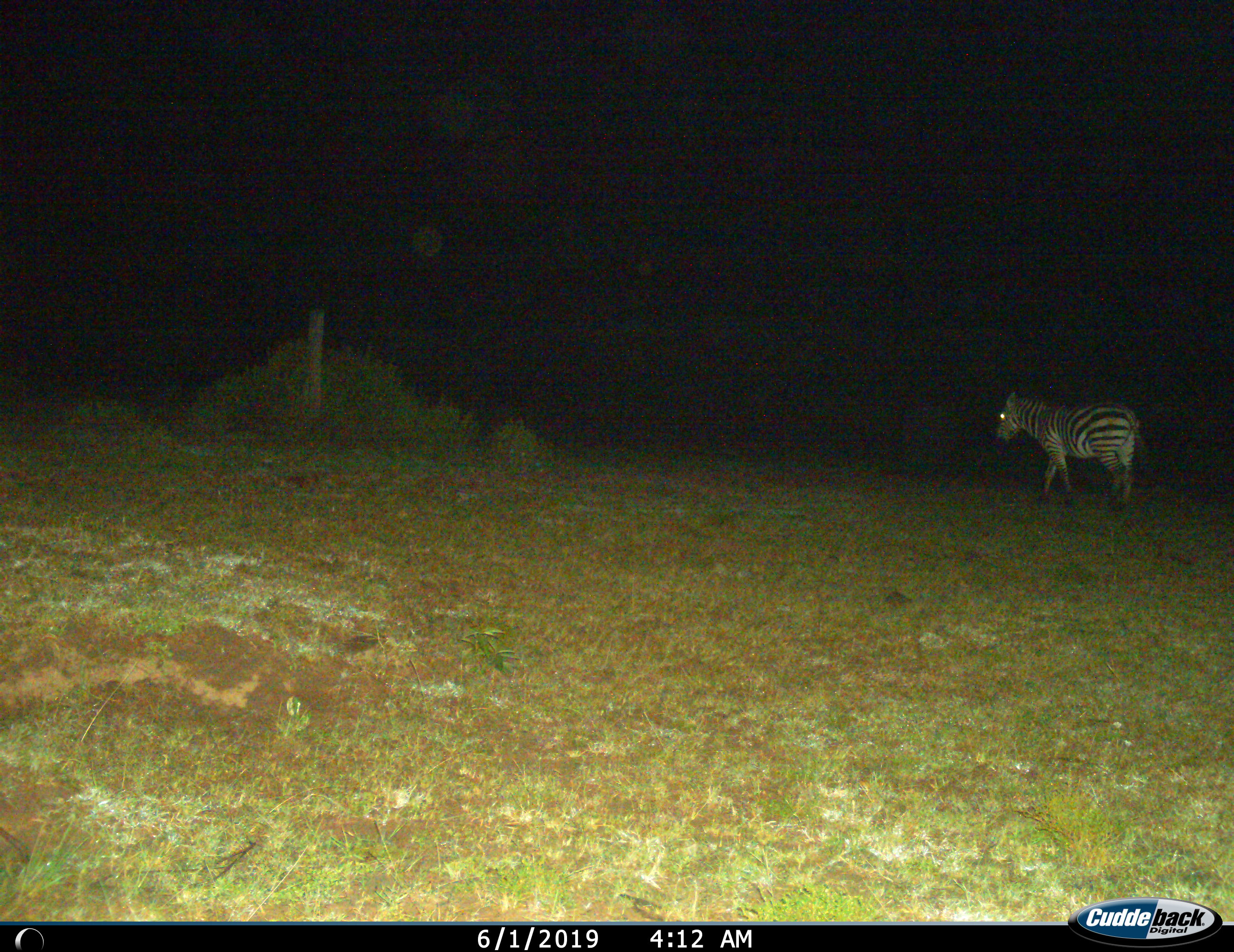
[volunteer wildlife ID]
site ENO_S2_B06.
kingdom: Animalia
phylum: Chordata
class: Mammalia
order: Perissodactyla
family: Equidae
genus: Equus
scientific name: Equus quagga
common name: plains zebra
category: zebraplains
Zebraplains (plains zebra) (Equus quagga), count 1. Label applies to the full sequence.